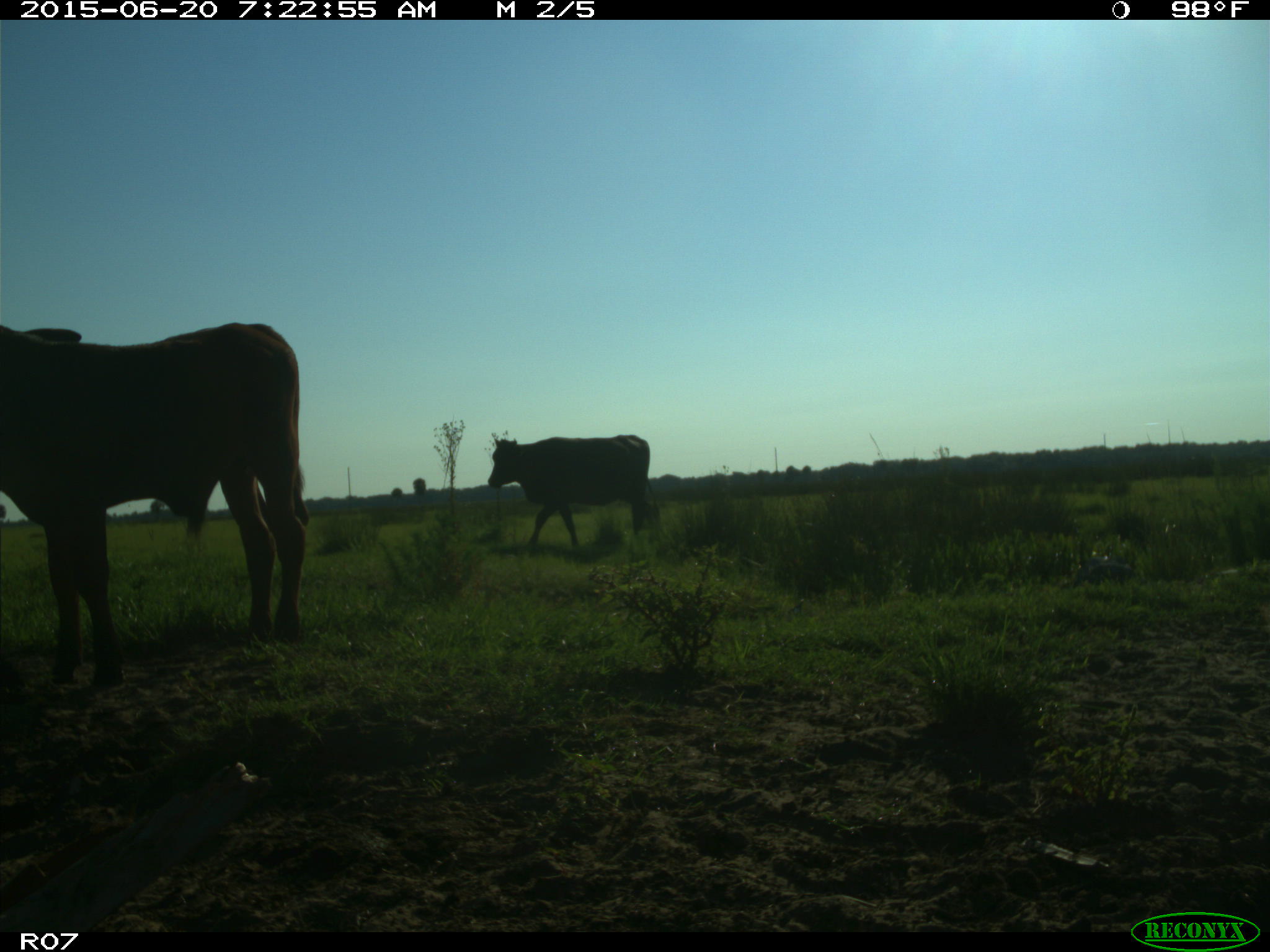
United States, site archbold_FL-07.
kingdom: Animalia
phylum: Chordata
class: Mammalia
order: Artiodactyla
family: Bovidae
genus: Bos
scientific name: Bos taurus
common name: domestic cow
Bos taurus (domestic cow).